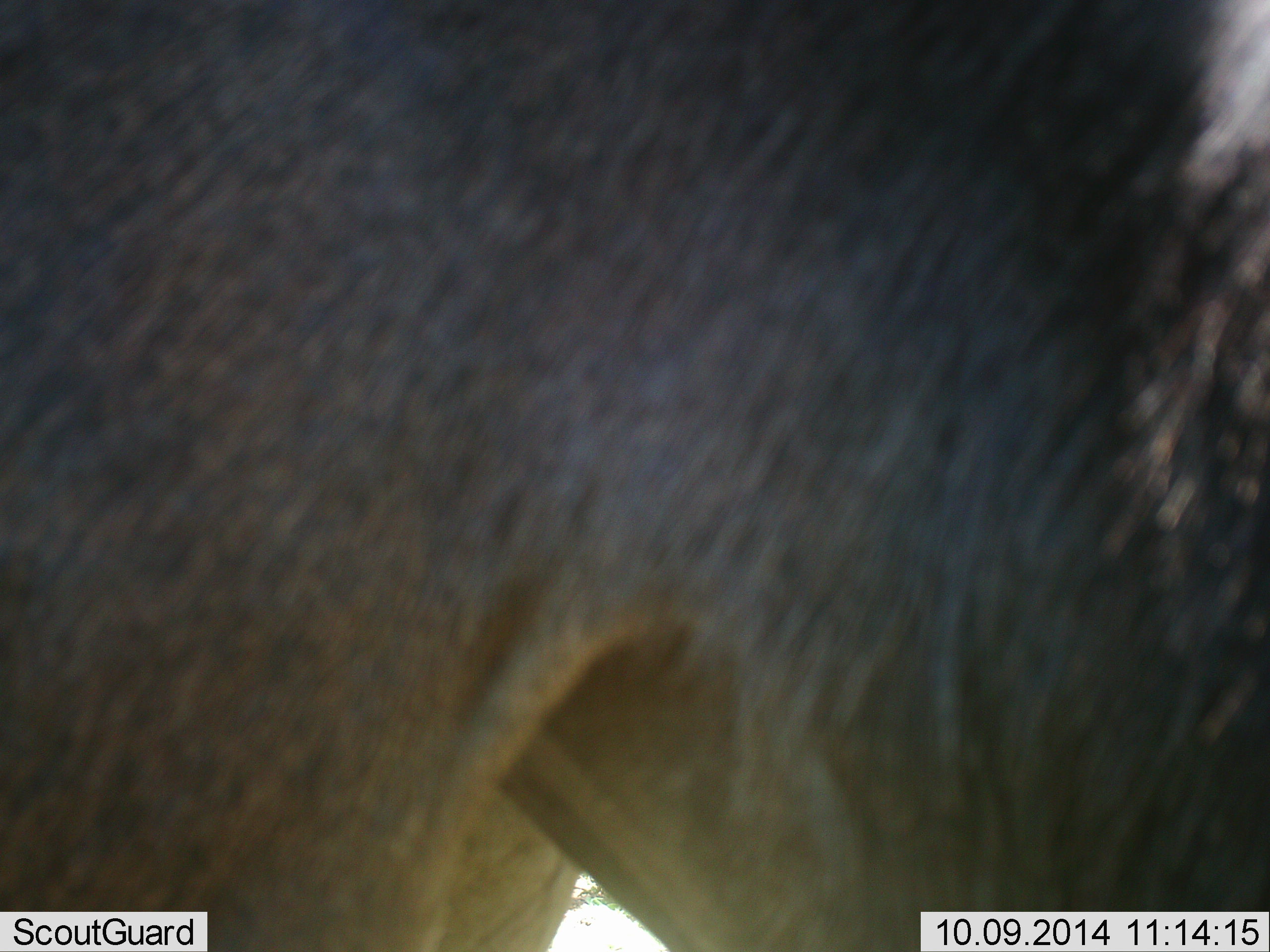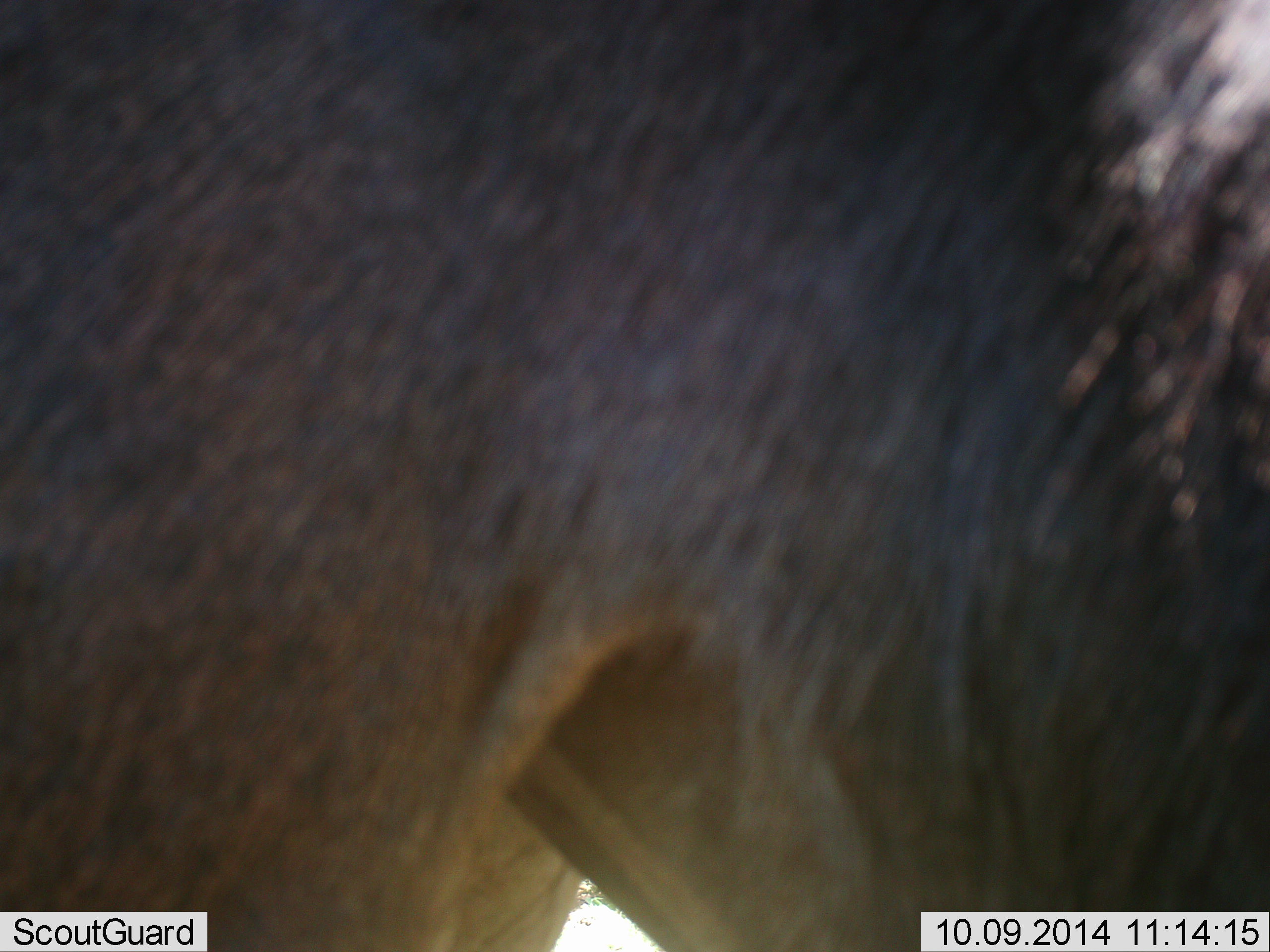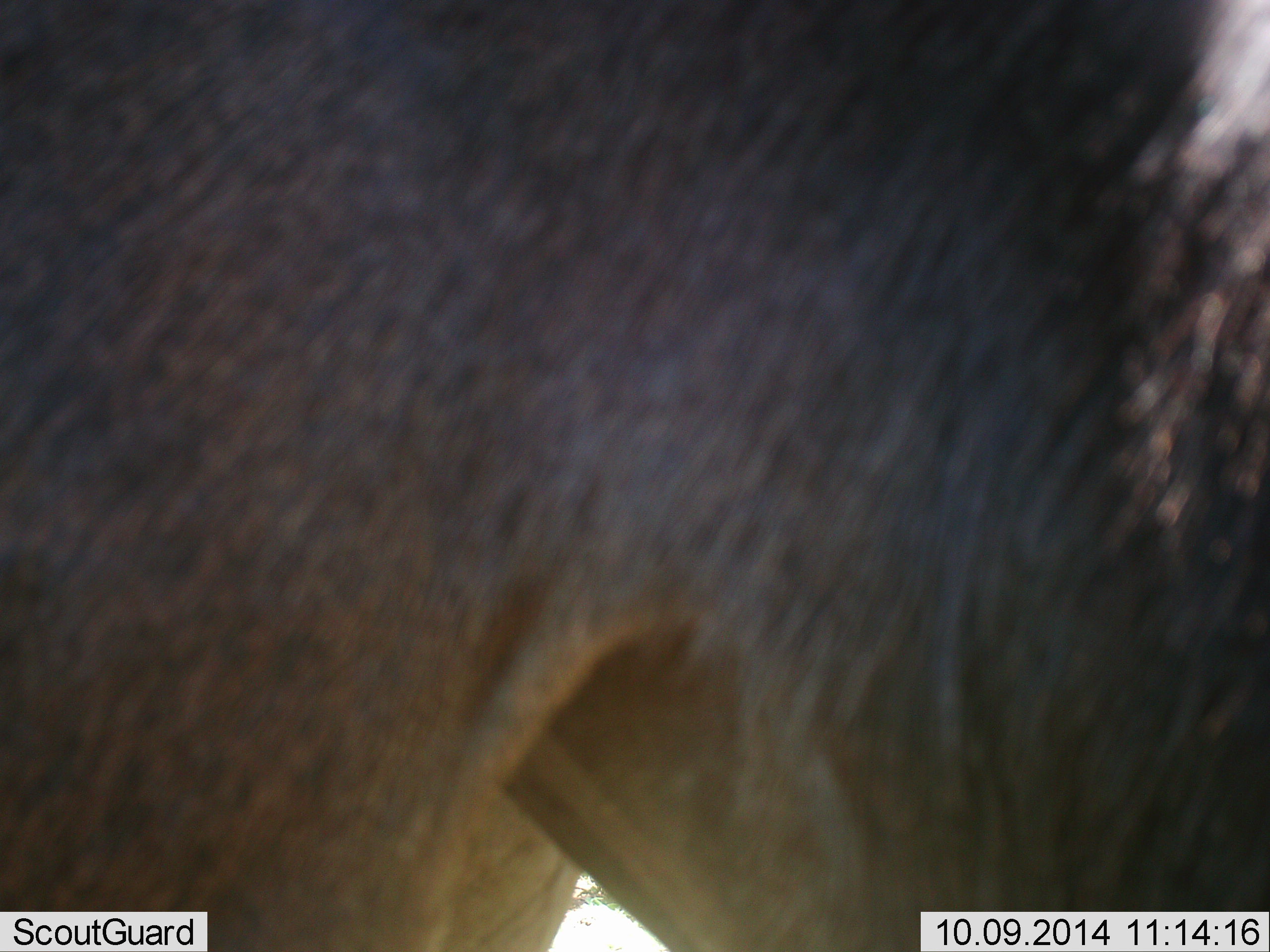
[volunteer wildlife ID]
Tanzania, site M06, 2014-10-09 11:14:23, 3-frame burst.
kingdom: Animalia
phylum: Chordata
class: Mammalia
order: Artiodactyla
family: Bovidae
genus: Connochaetes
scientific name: Connochaetes taurinus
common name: blue wildebeest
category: wildebeest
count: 1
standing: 100%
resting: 0%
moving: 0%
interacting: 0%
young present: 0%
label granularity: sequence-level